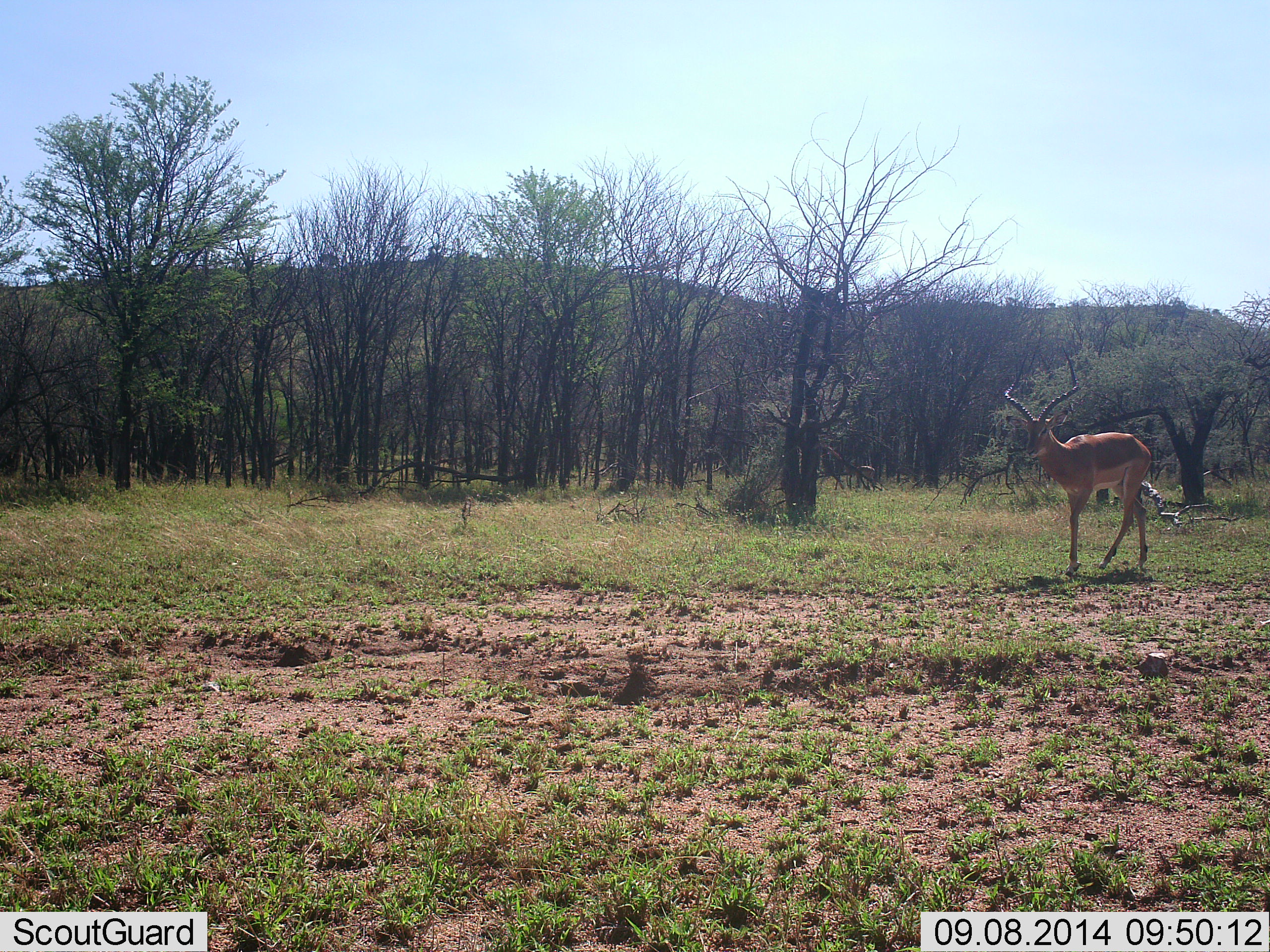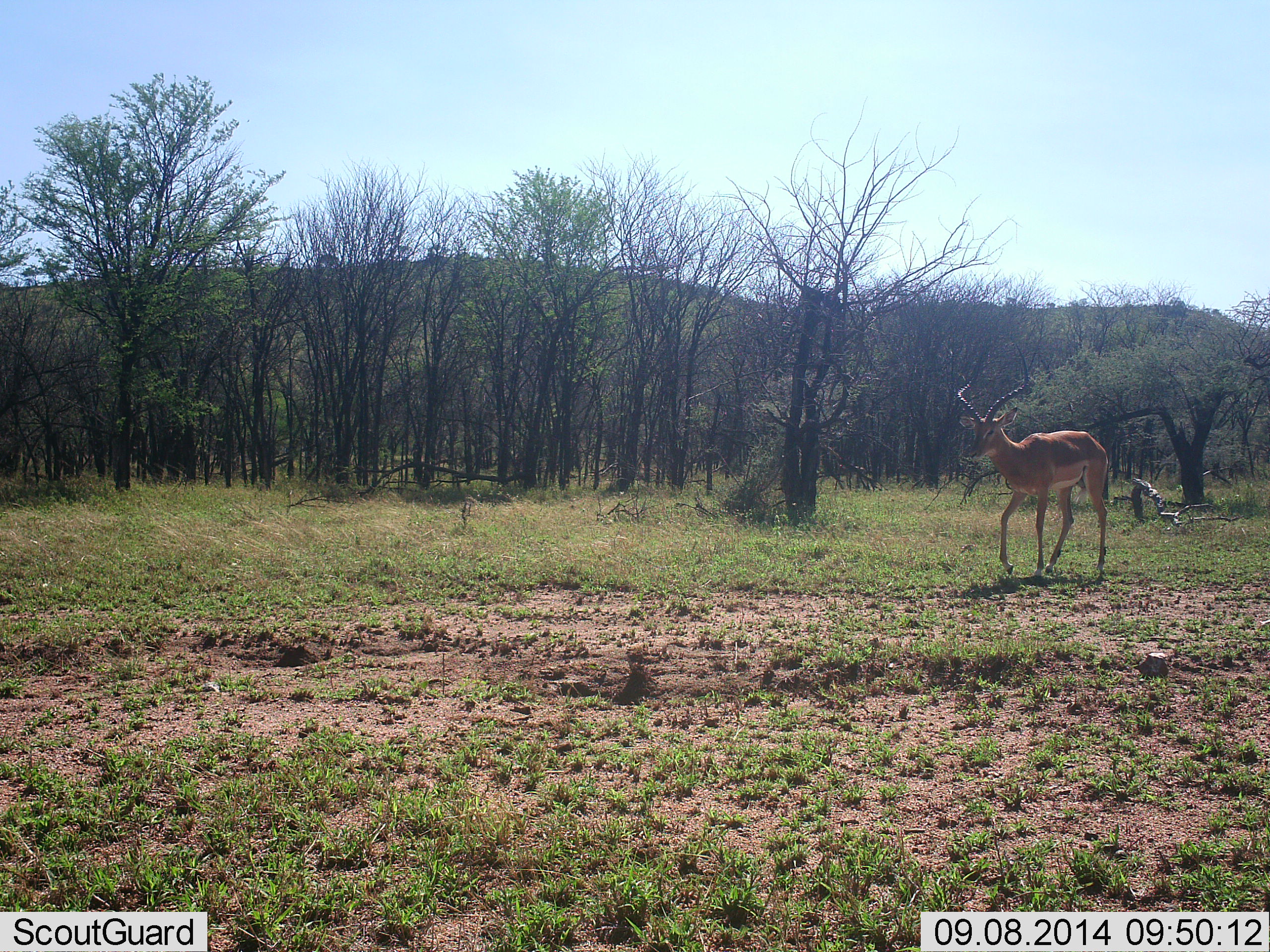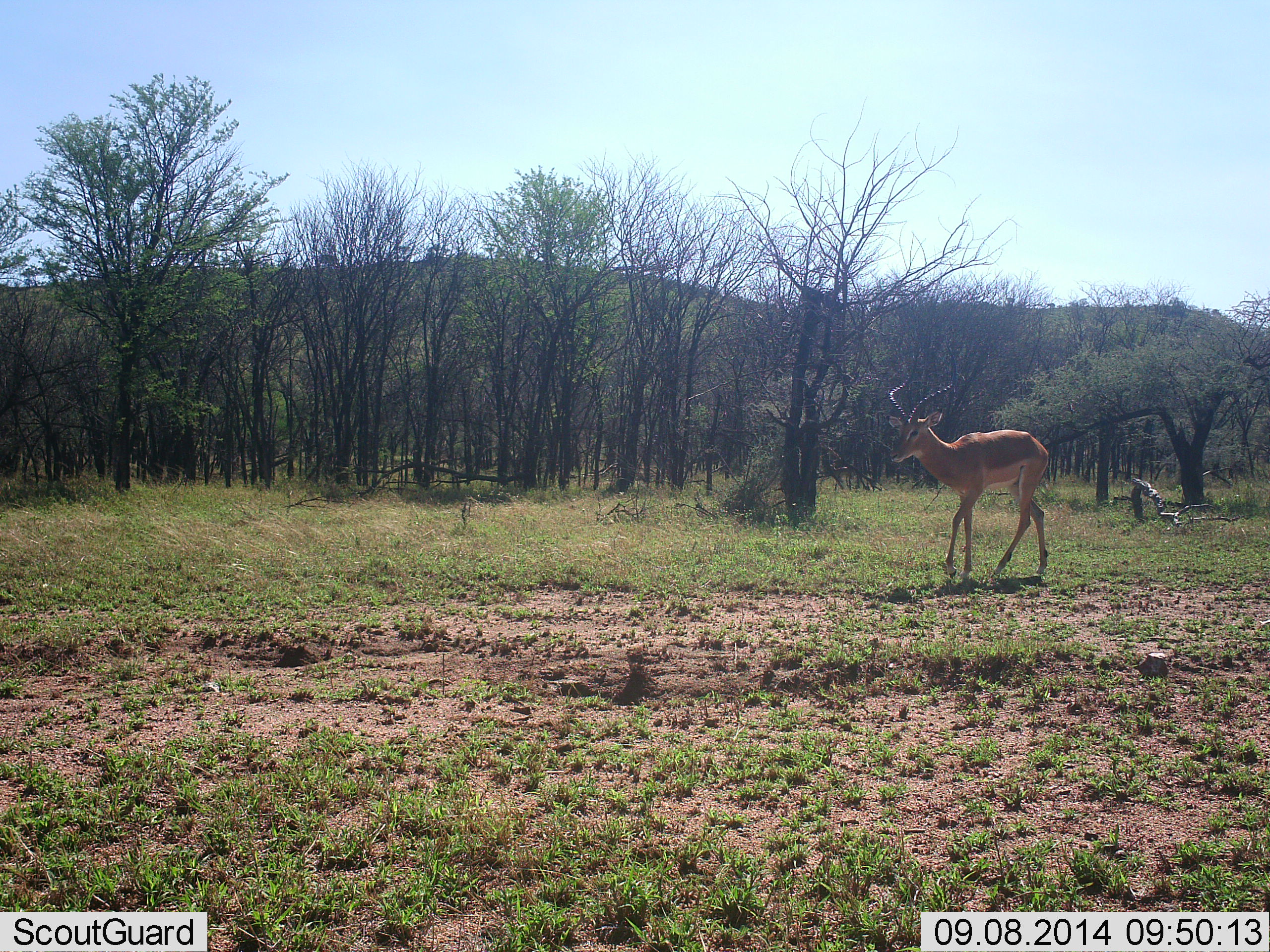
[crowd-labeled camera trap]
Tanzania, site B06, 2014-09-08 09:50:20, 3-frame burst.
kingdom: Animalia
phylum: Chordata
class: Mammalia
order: Artiodactyla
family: Bovidae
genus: Aepyceros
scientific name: Aepyceros melampus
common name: impala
Impala (Aepyceros melampus), count 1. Behavior (volunteer vote fractions): standing 0%, resting 0%, moving 100%, interacting 0%. Young present (vote fraction): 0%. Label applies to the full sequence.